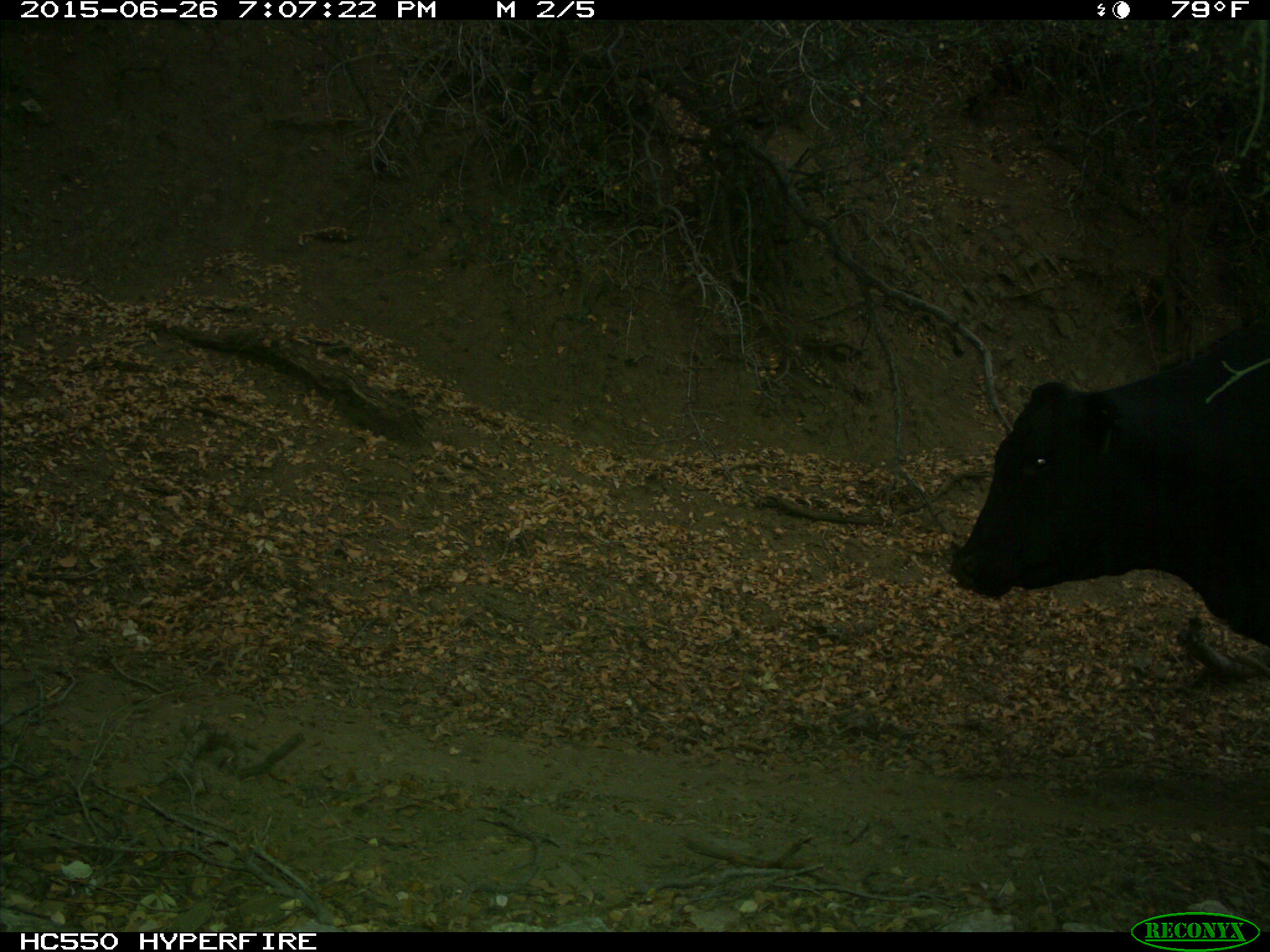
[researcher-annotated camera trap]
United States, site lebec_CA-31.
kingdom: Animalia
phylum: Chordata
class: Mammalia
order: Artiodactyla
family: Bovidae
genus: Bos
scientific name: Bos taurus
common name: domestic cow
Bos taurus (domestic cow).